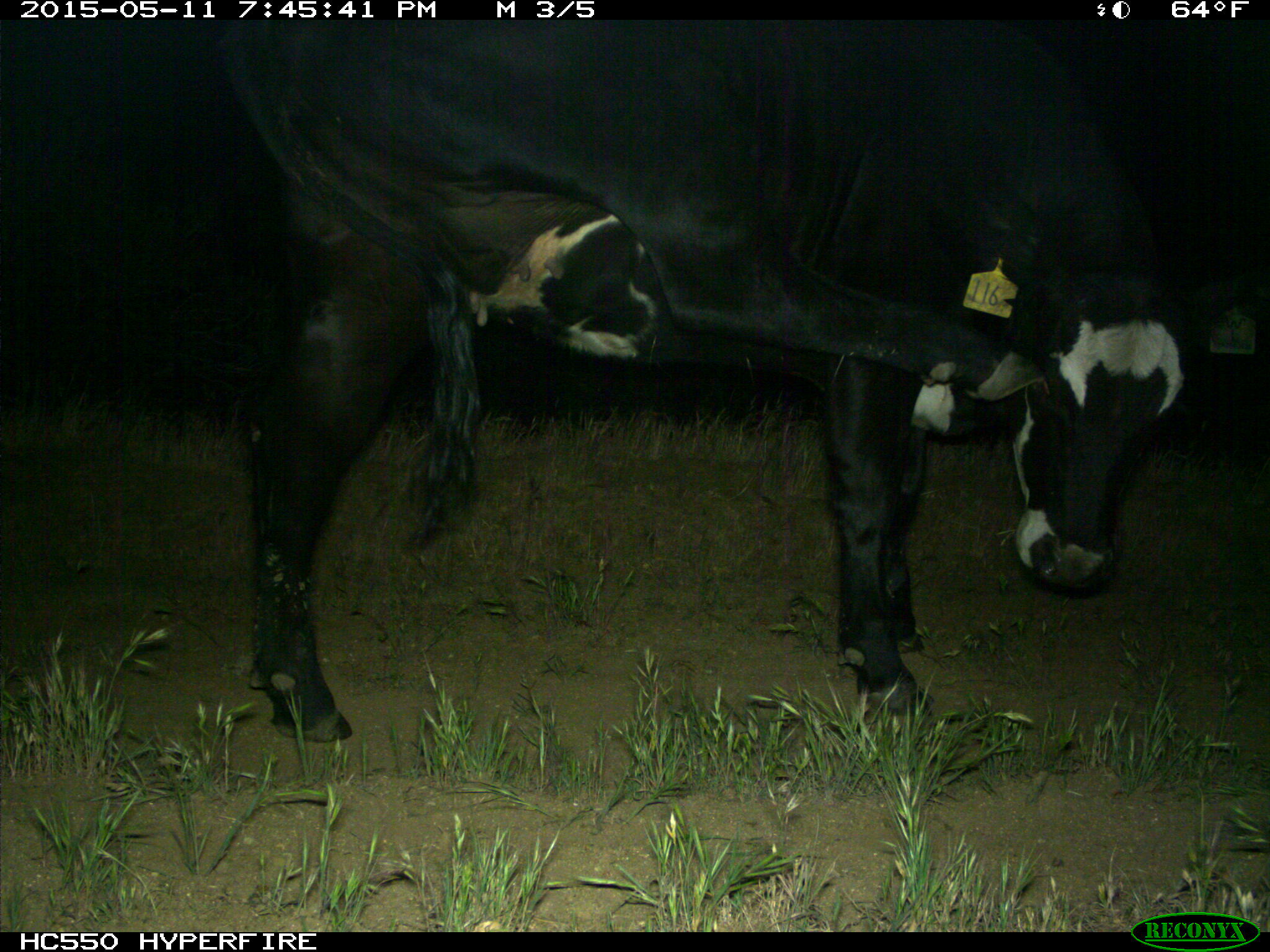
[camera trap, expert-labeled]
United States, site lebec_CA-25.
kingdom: Animalia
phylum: Chordata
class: Mammalia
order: Artiodactyla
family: Bovidae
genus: Bos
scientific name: Bos taurus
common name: domestic cow